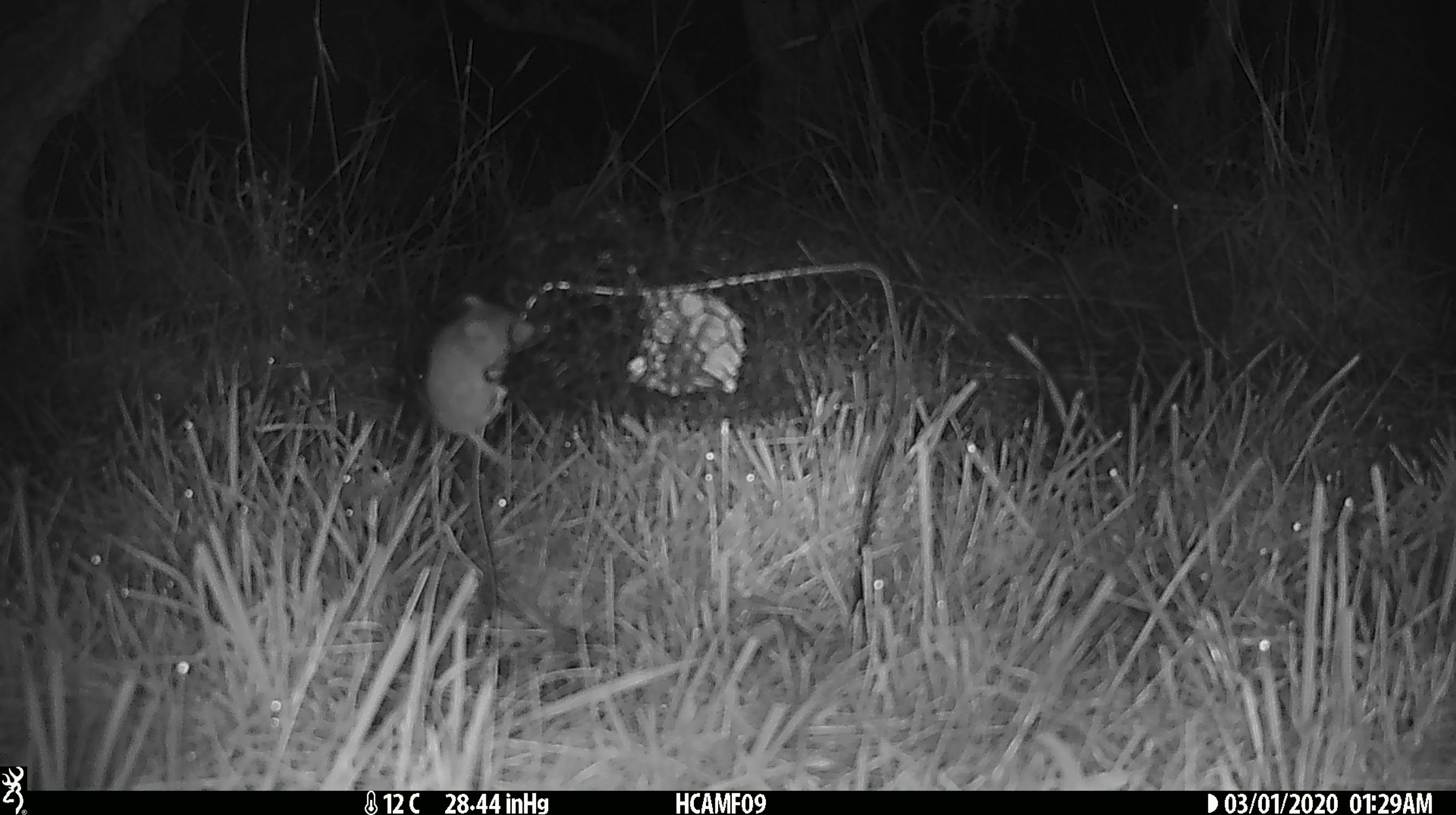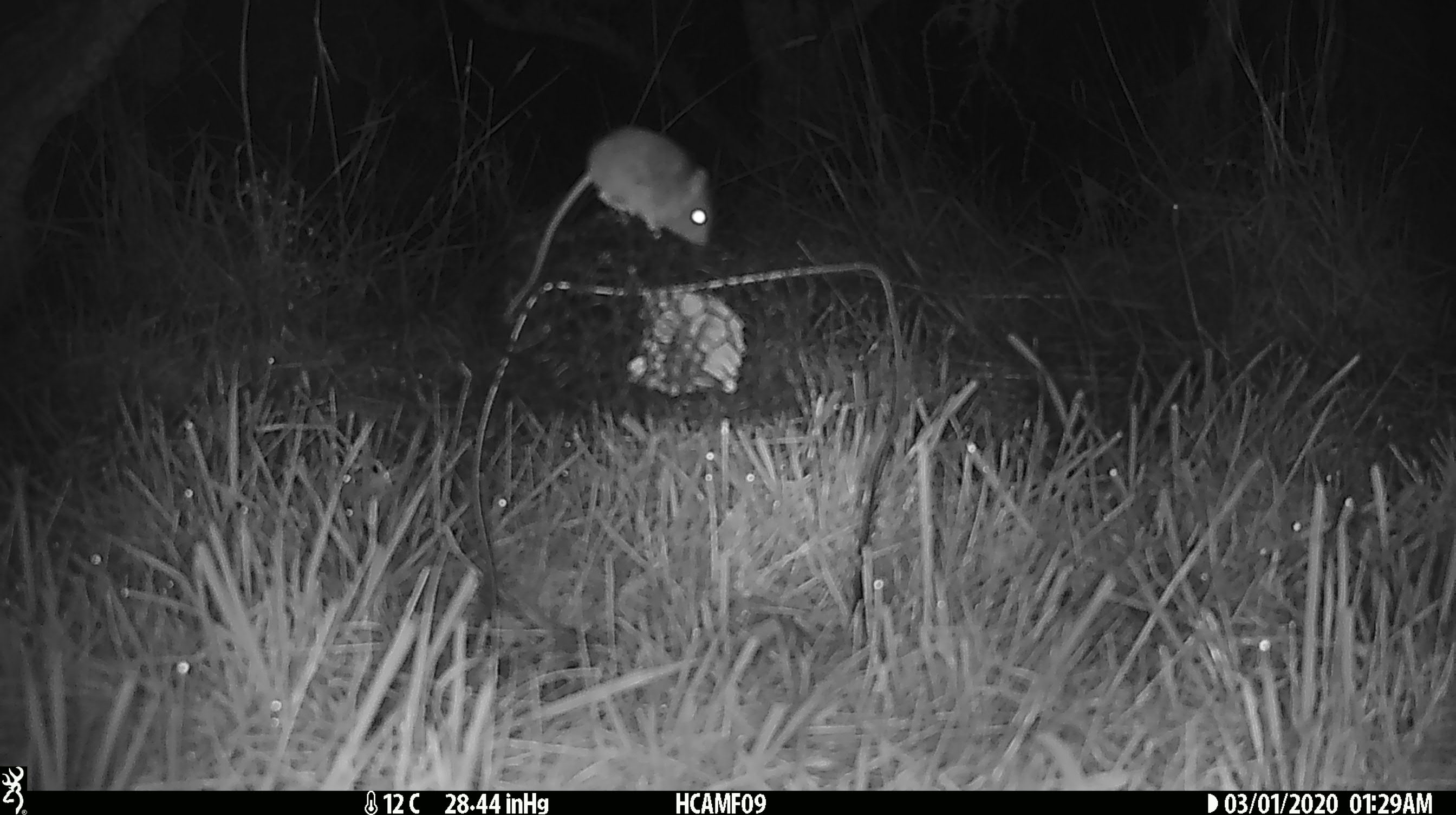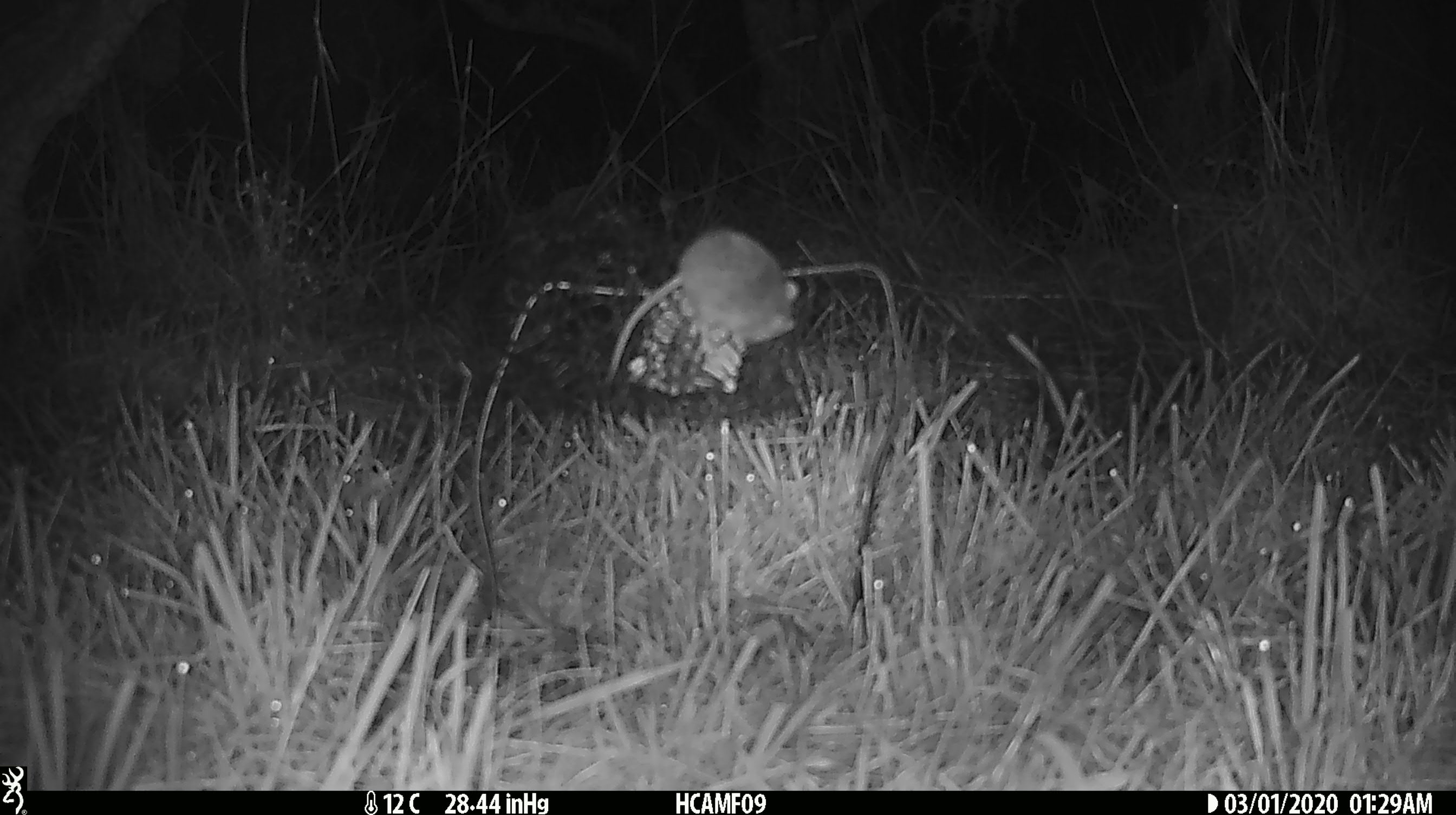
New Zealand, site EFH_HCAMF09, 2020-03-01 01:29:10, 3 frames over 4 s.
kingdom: Animalia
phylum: Chordata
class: Mammalia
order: Rodentia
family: Muridae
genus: Mus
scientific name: Mus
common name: mouse